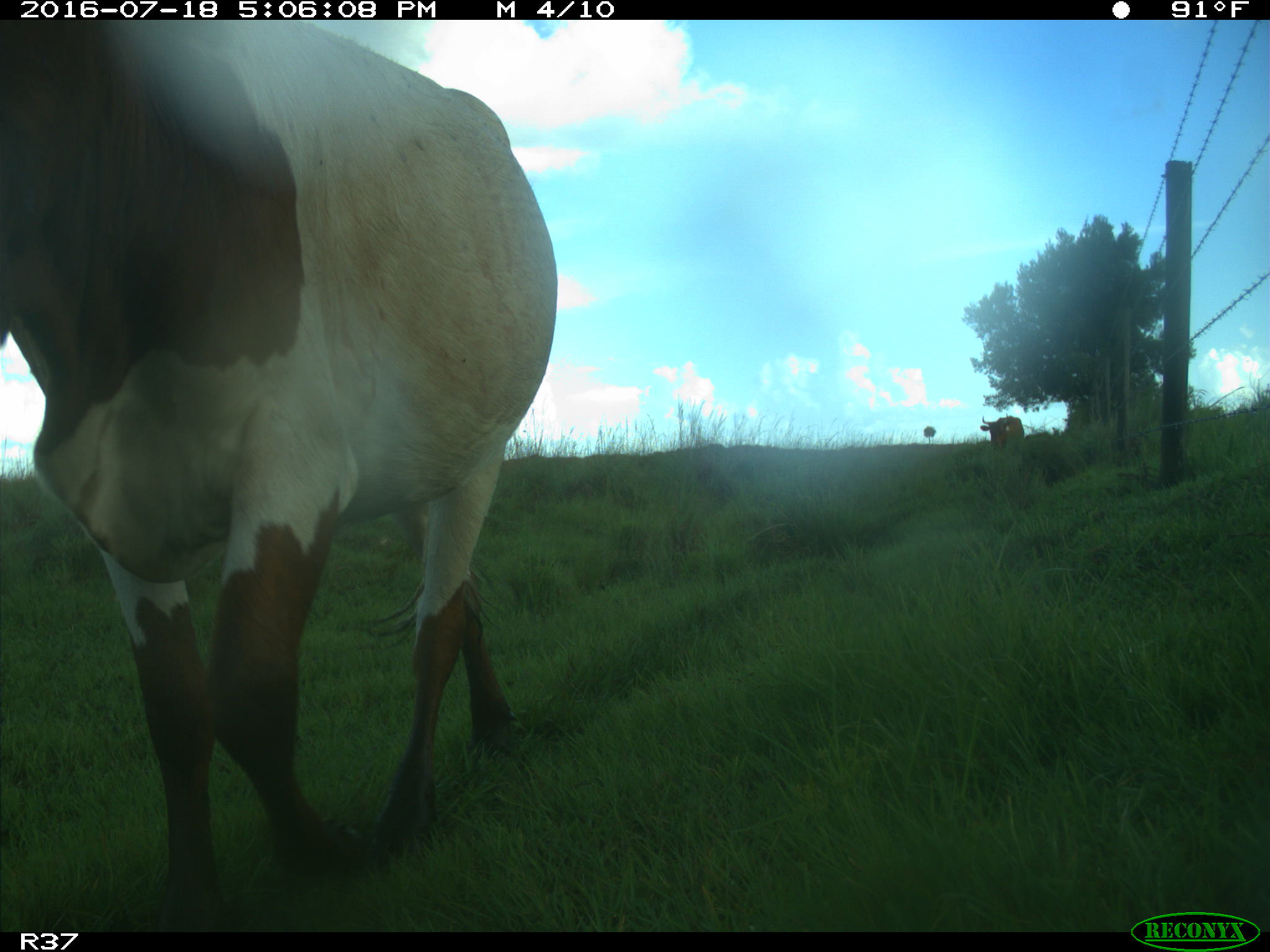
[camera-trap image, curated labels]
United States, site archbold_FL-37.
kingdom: Animalia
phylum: Chordata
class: Mammalia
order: Artiodactyla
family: Bovidae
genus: Bos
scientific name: Bos taurus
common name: domestic cow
Bos taurus (domestic cow).